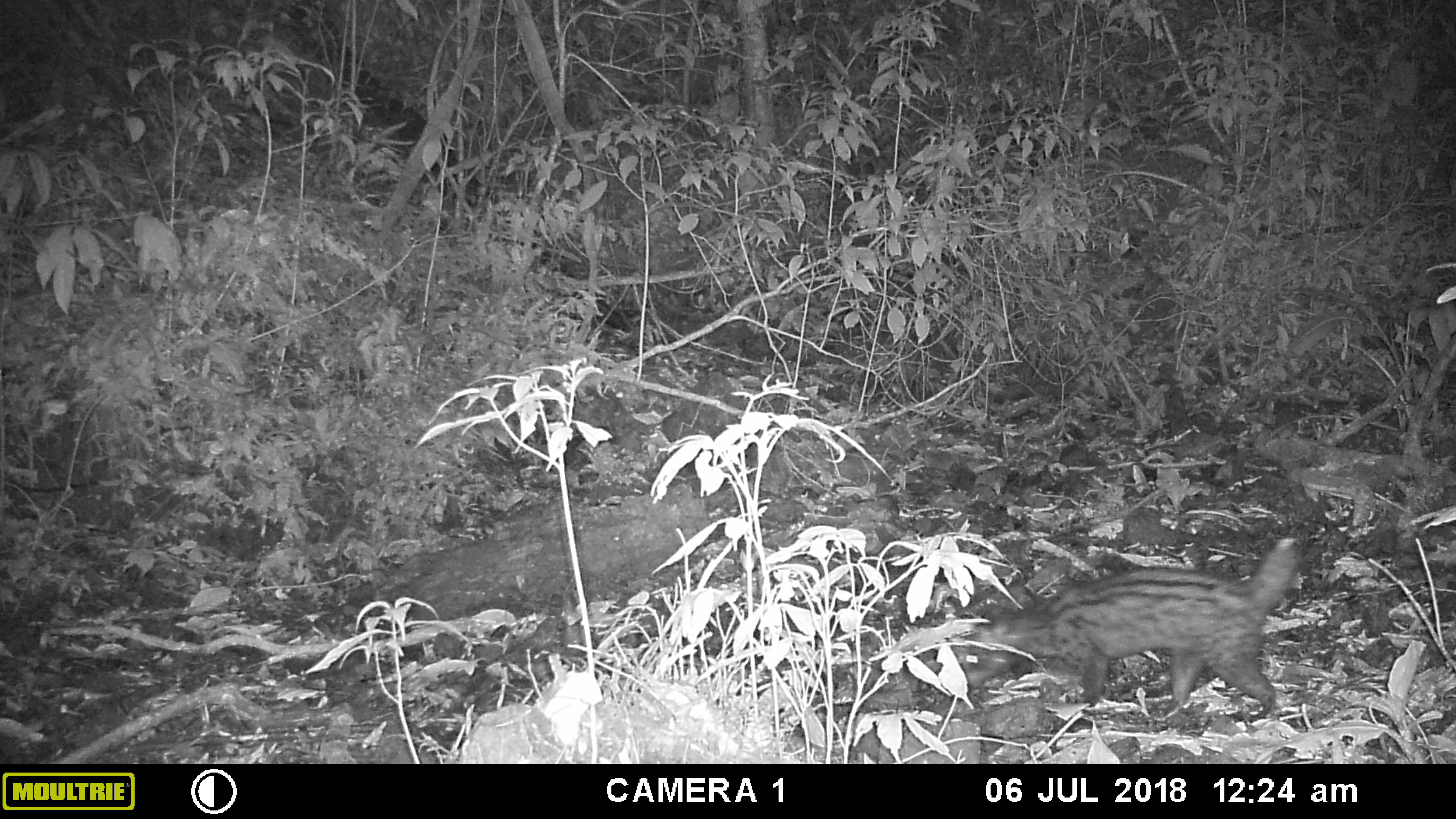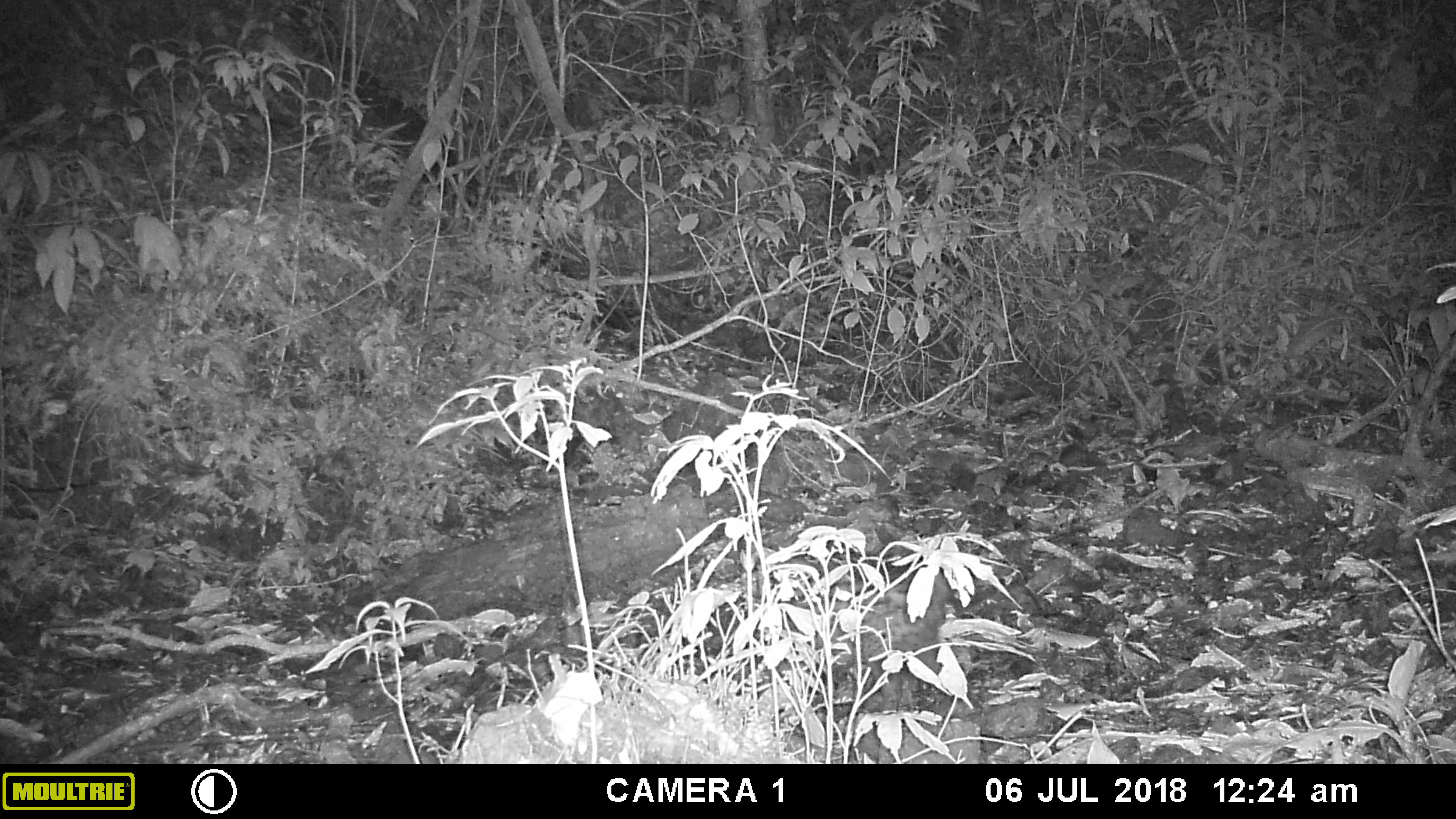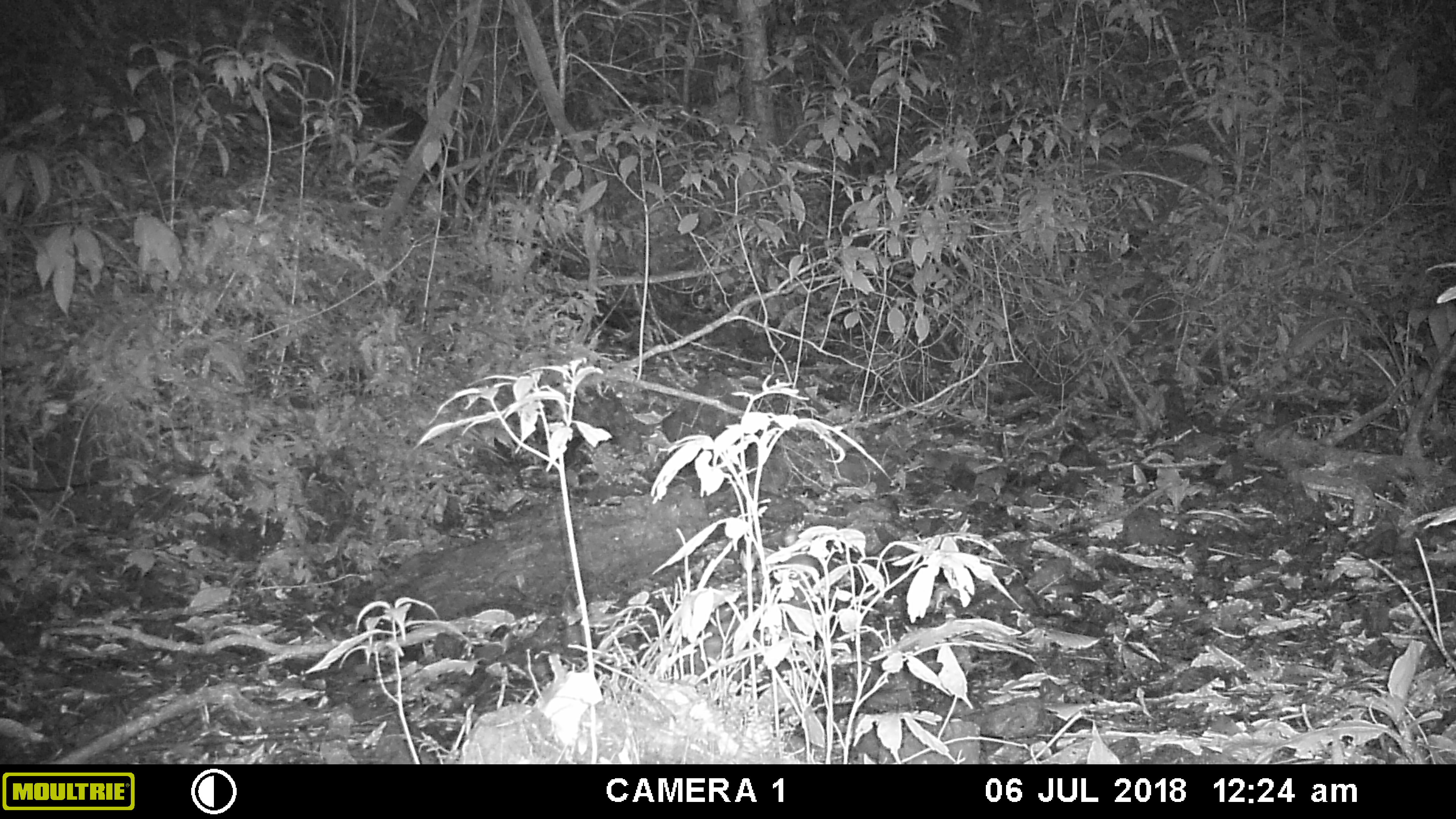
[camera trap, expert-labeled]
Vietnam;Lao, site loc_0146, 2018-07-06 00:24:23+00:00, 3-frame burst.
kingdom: Animalia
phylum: Chordata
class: Mammalia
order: Carnivora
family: Viverridae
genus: Paradoxurus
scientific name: Paradoxurus hermaphroditus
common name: common palm civet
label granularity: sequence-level